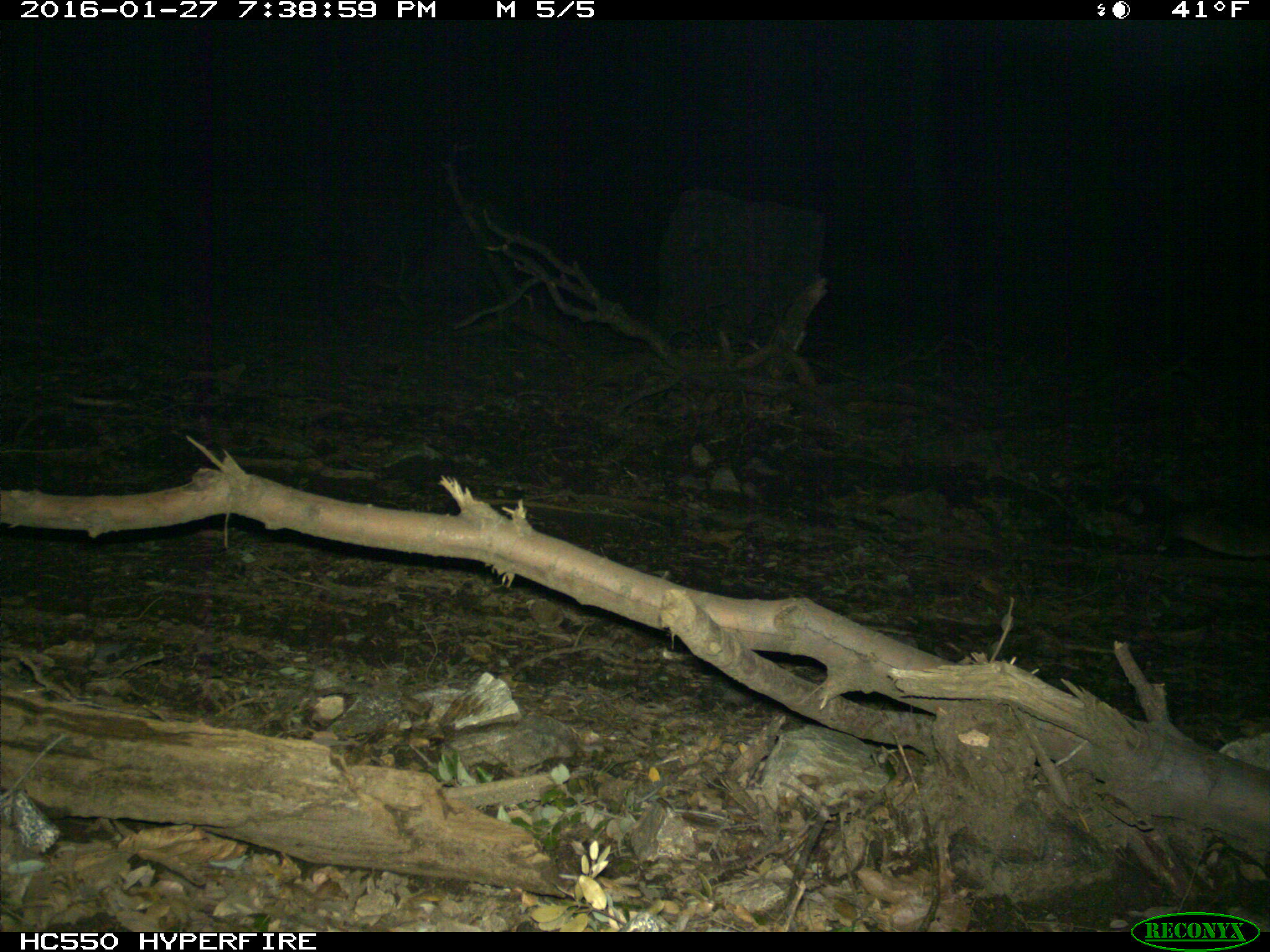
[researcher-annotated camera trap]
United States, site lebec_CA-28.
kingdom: Animalia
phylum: Chordata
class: Mammalia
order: Carnivora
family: Felidae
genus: Puma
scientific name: Puma concolor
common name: mountain lion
Puma concolor (mountain lion).